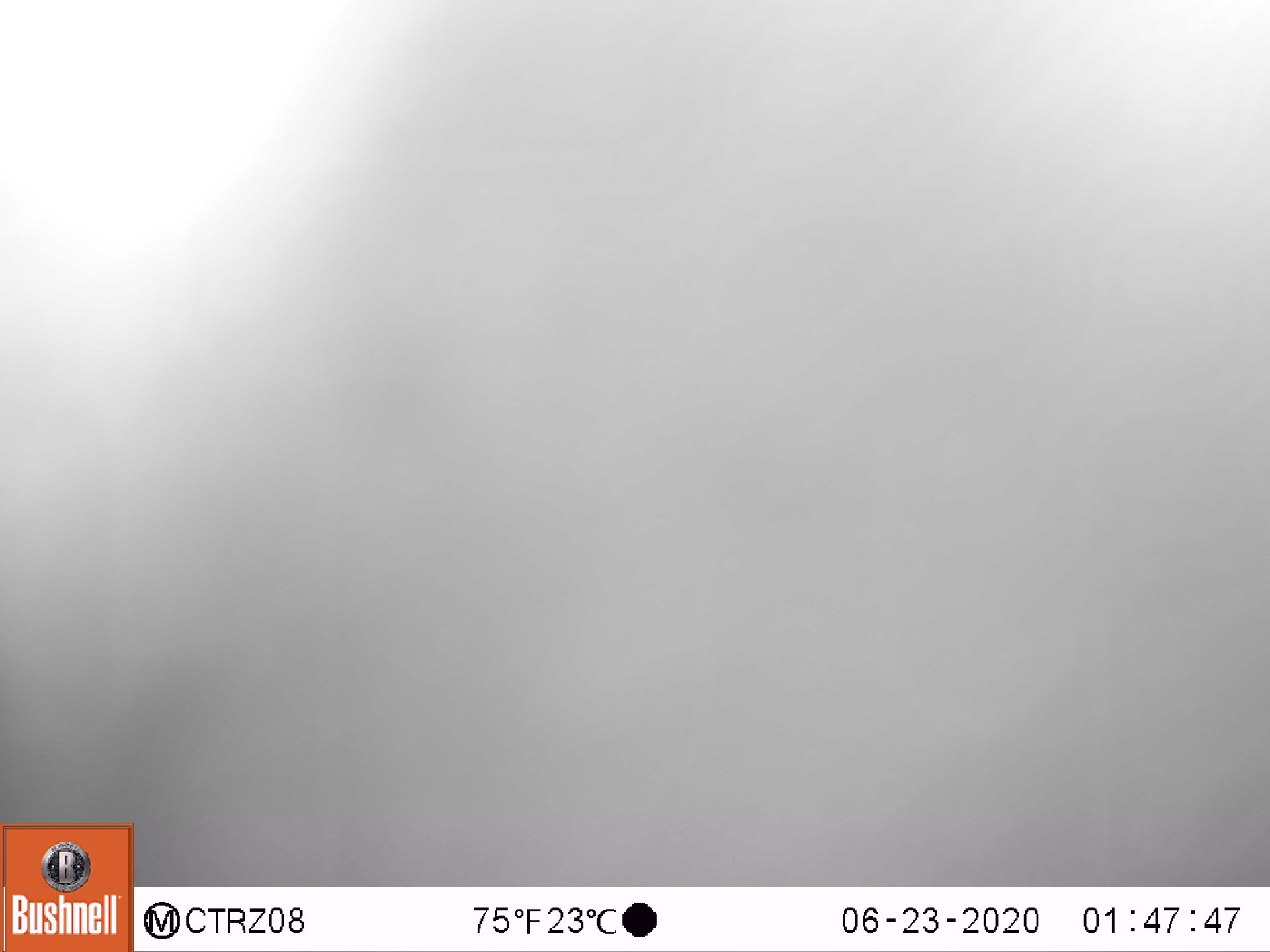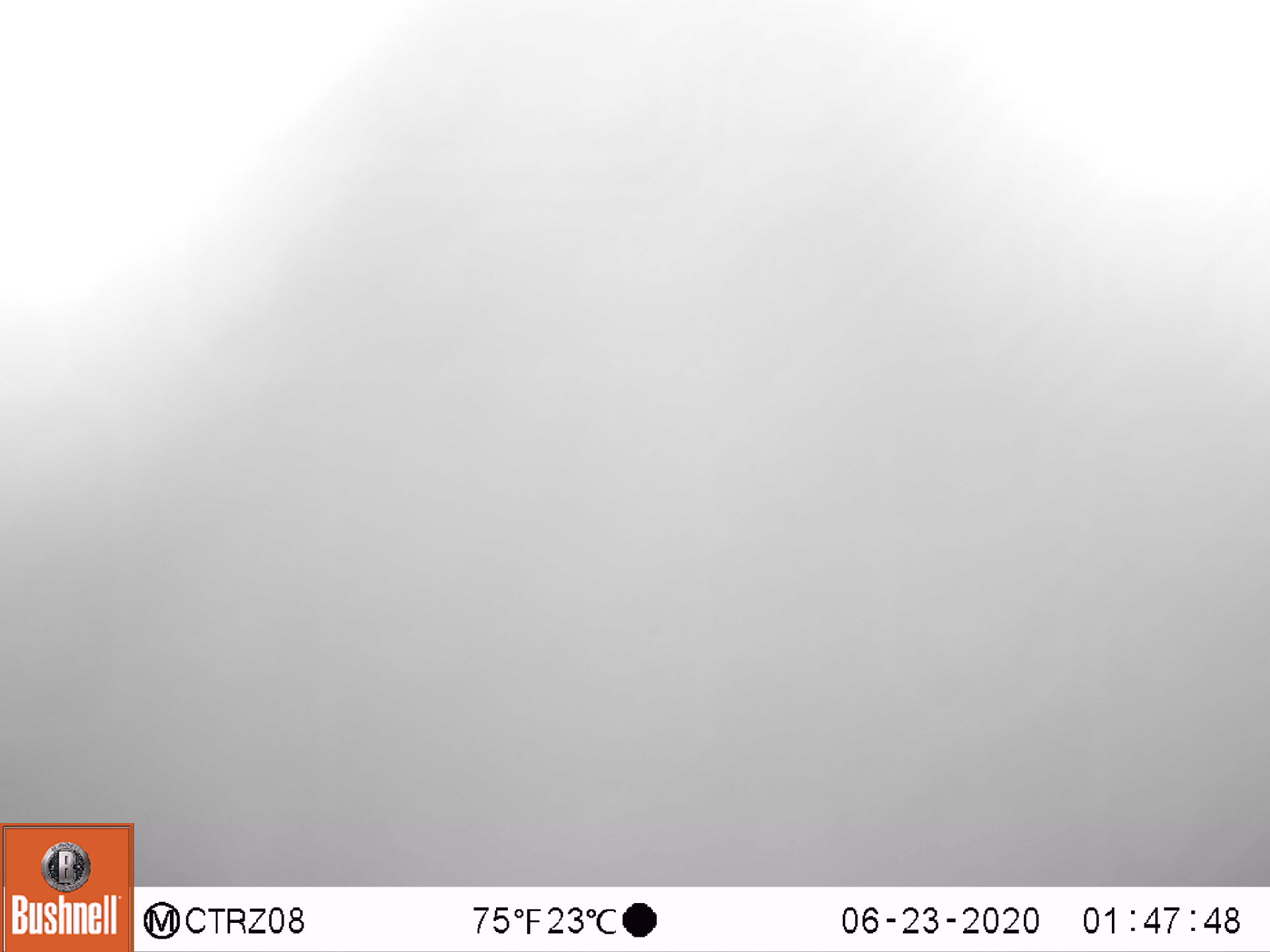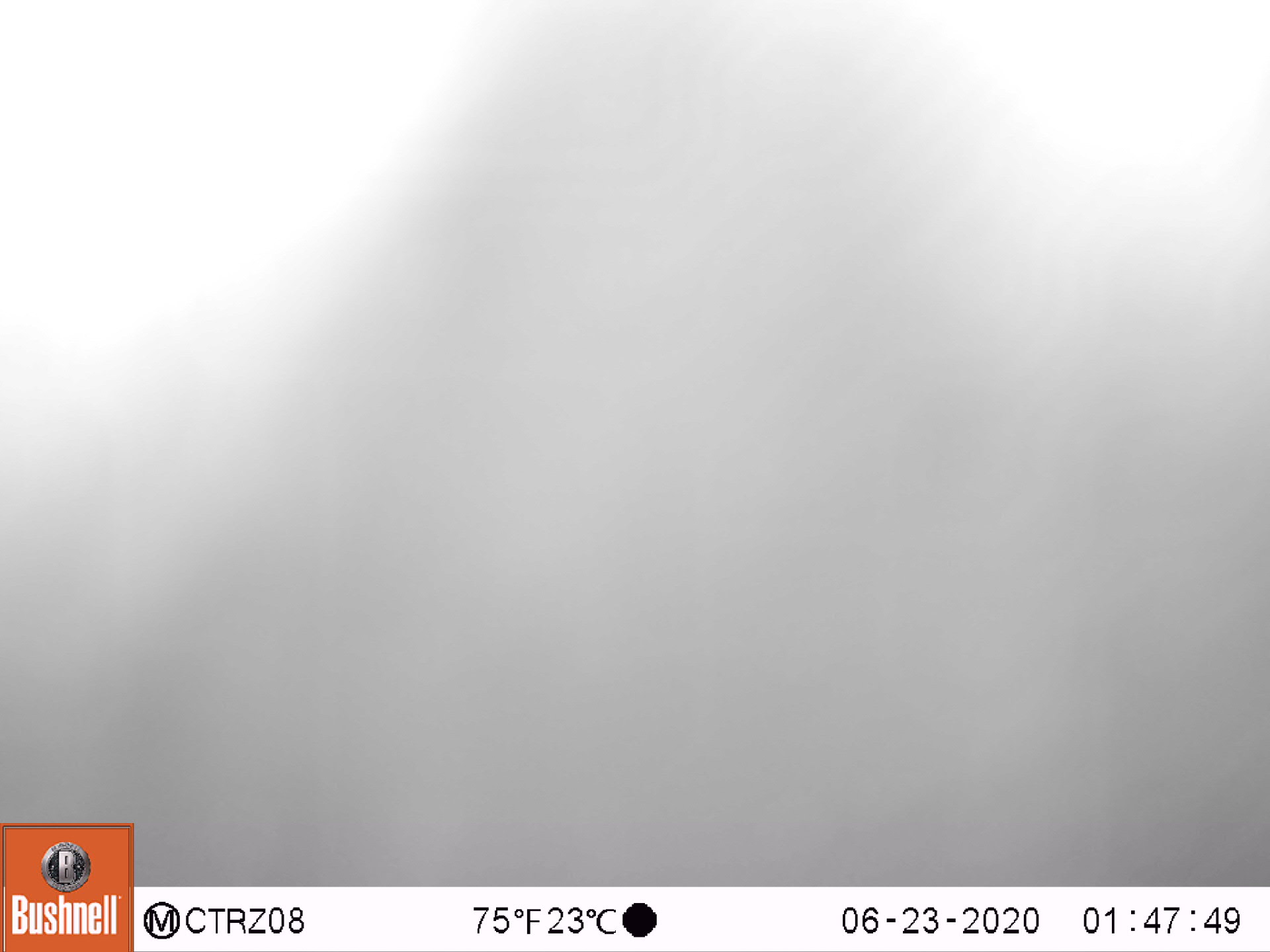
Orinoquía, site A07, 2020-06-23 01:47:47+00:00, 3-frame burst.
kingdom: Animalia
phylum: Chordata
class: Mammalia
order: Artiodactyla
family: Bovidae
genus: Bos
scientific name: Bos taurus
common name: cow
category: cattle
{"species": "cattle (cow) (Bos taurus)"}